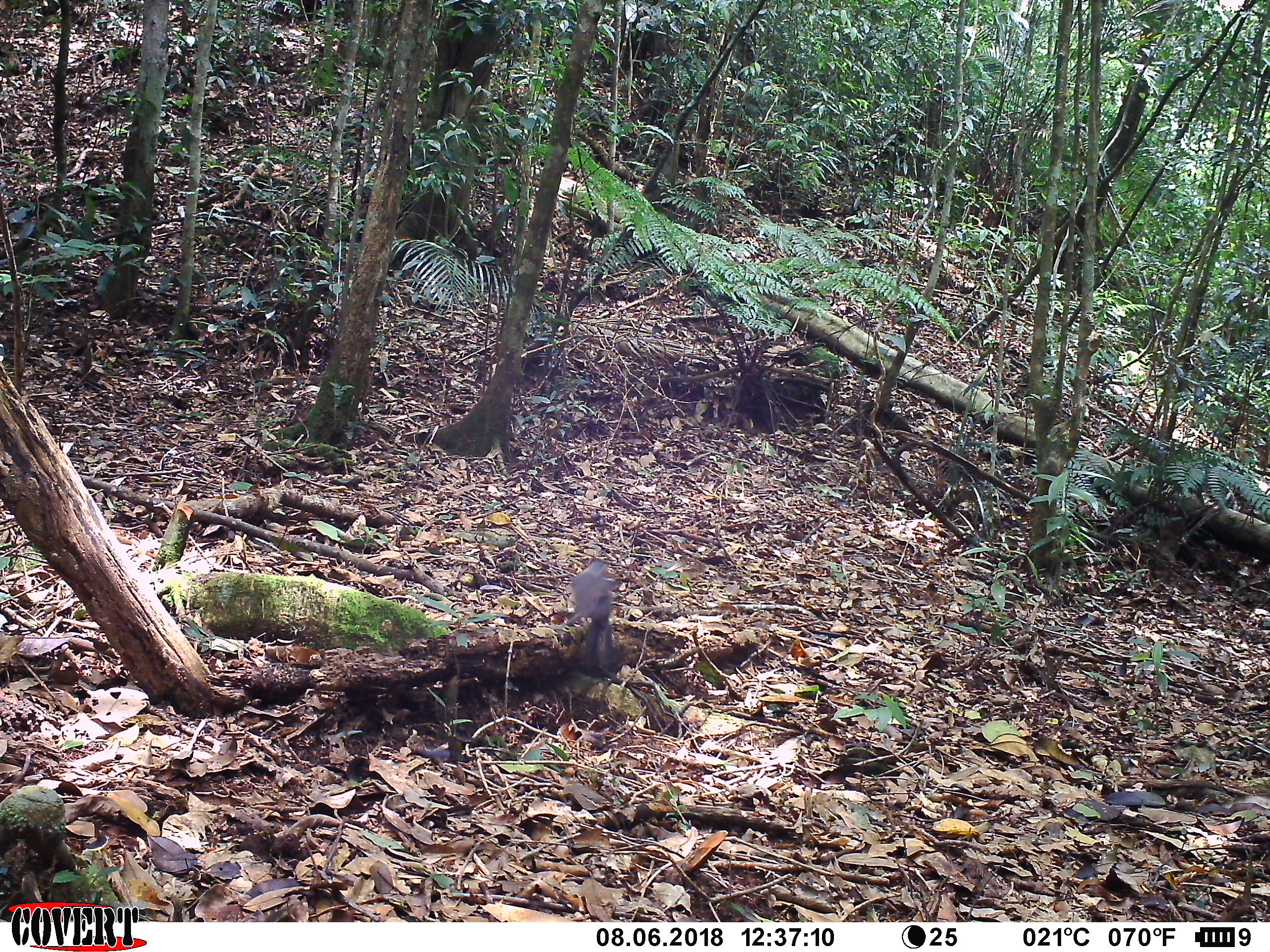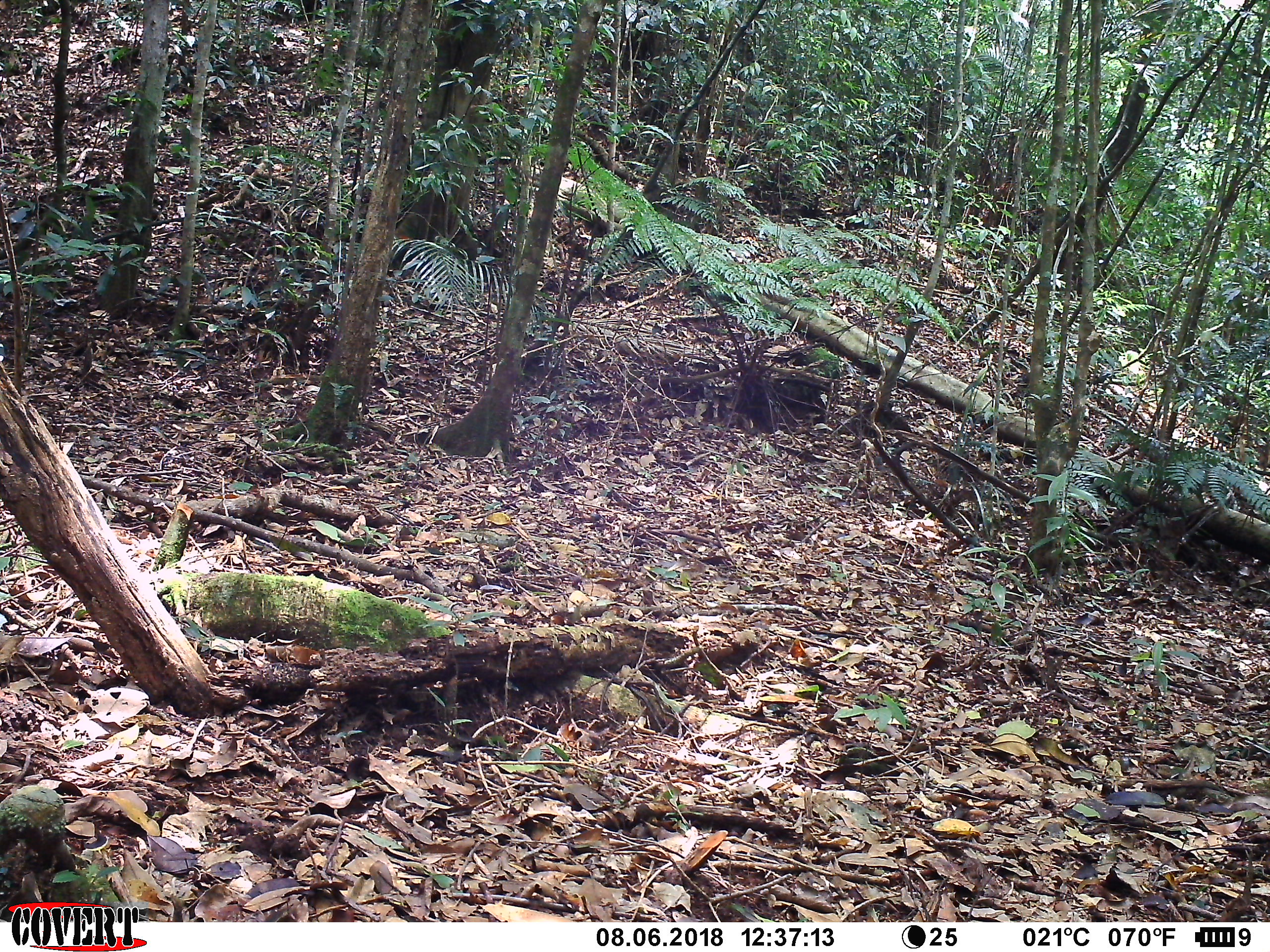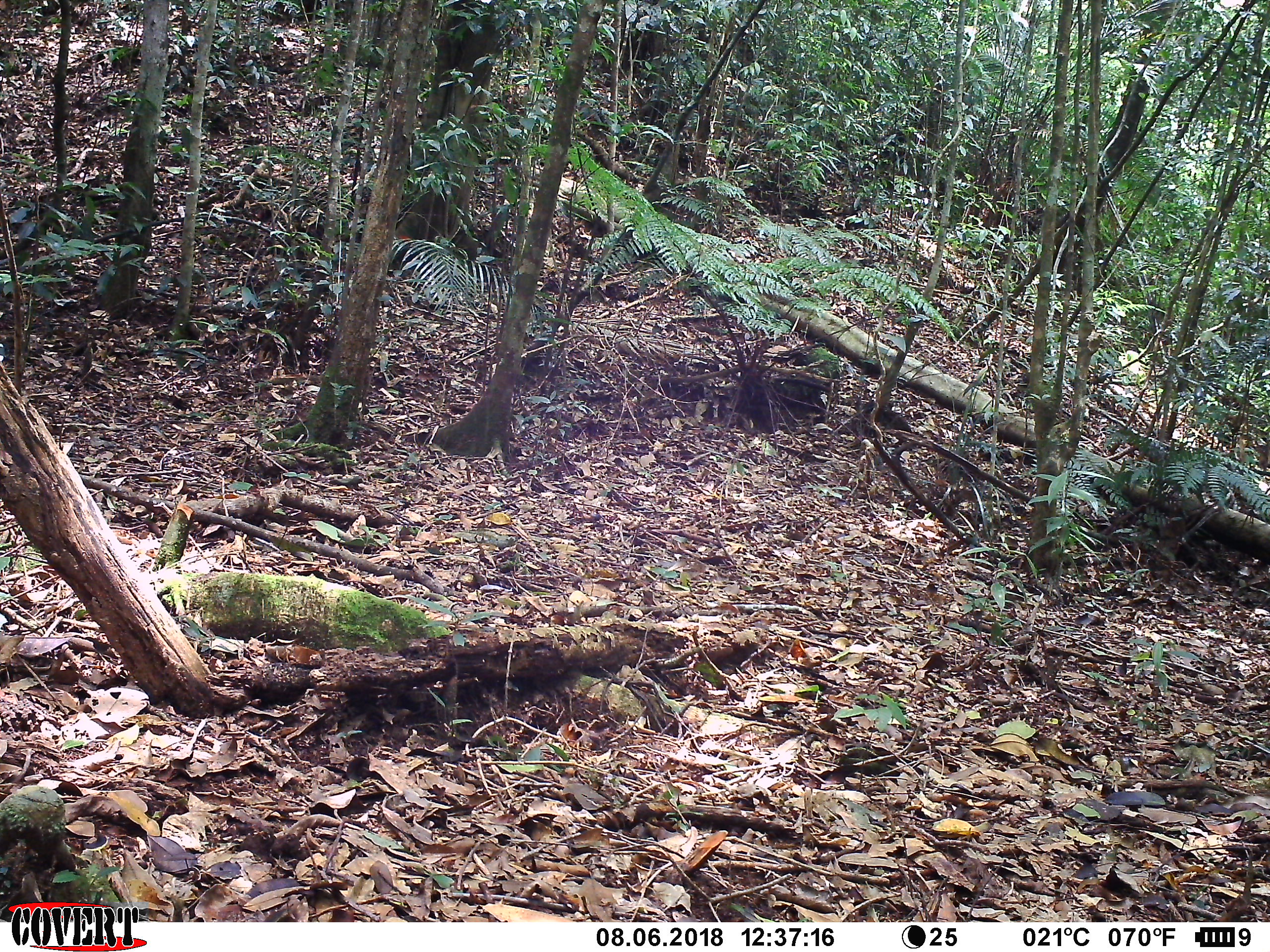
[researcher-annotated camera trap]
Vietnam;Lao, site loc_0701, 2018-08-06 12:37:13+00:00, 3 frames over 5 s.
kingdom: Animalia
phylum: Chordata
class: Aves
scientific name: Aves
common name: bird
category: unidentified bird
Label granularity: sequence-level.